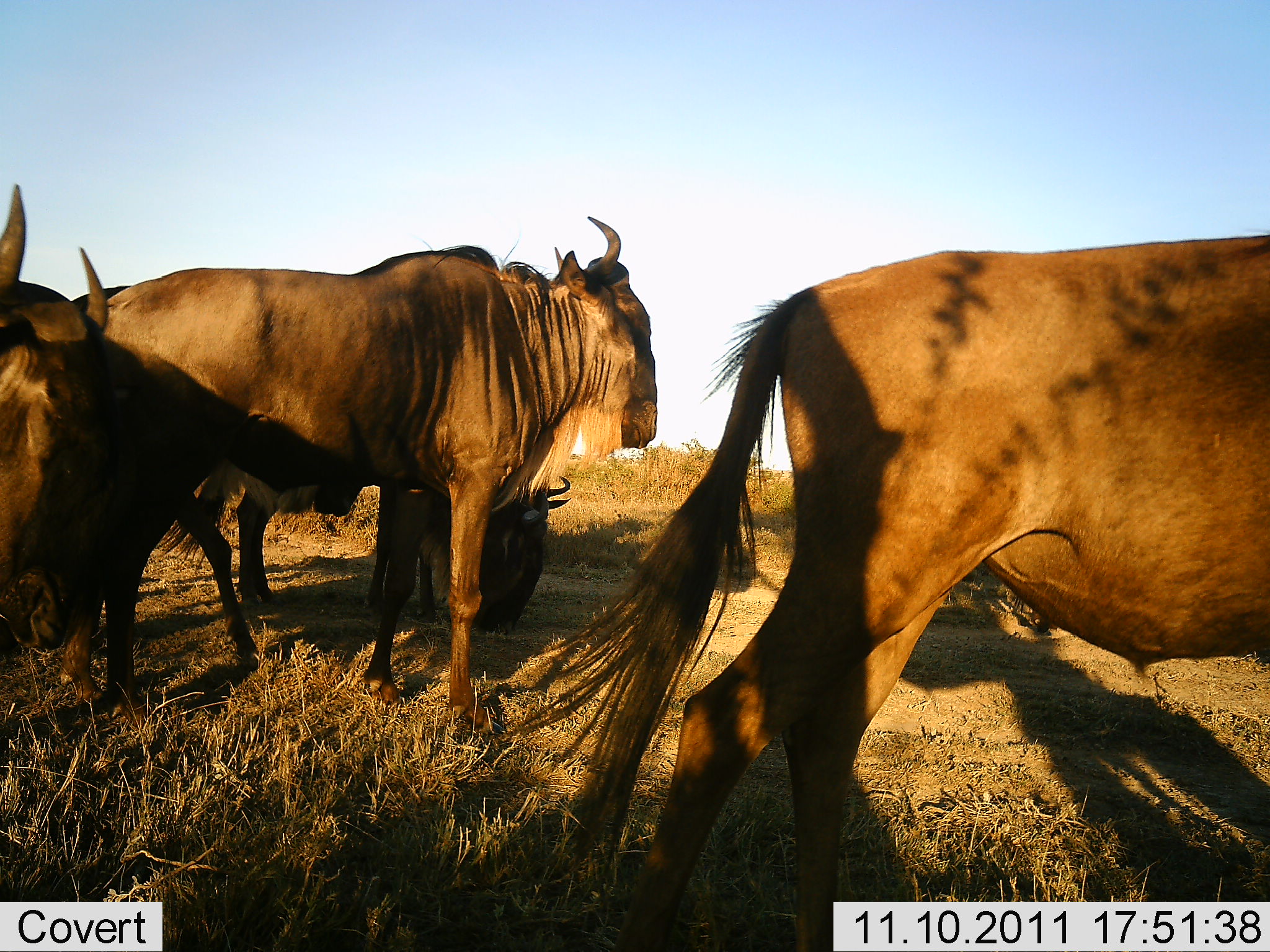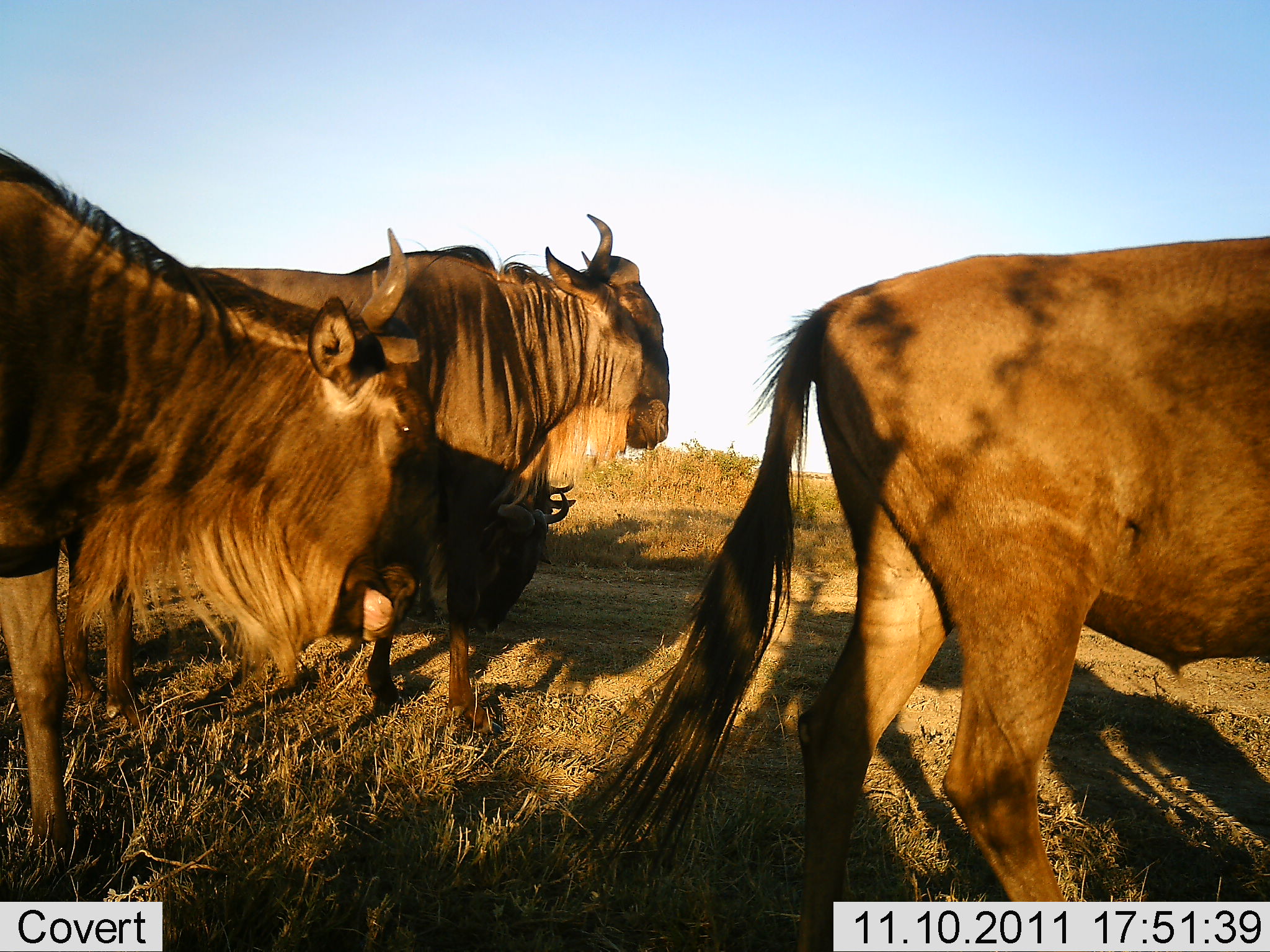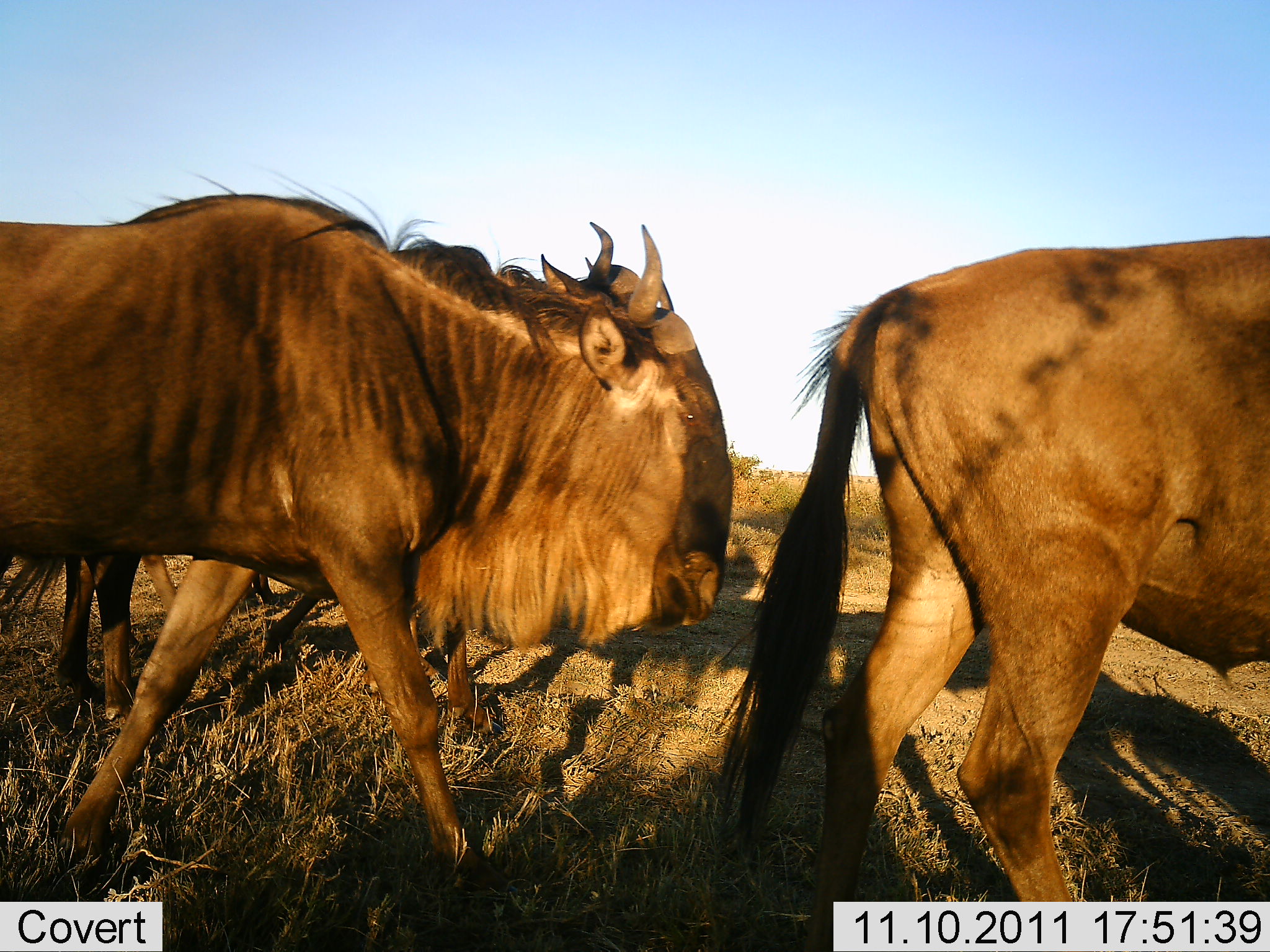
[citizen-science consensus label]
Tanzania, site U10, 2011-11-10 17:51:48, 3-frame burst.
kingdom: Animalia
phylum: Chordata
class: Mammalia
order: Artiodactyla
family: Bovidae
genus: Connochaetes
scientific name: Connochaetes taurinus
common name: blue wildebeest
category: wildebeest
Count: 4.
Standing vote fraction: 45%.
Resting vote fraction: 9%.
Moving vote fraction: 91%.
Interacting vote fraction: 0%.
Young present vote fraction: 0%.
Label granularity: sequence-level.